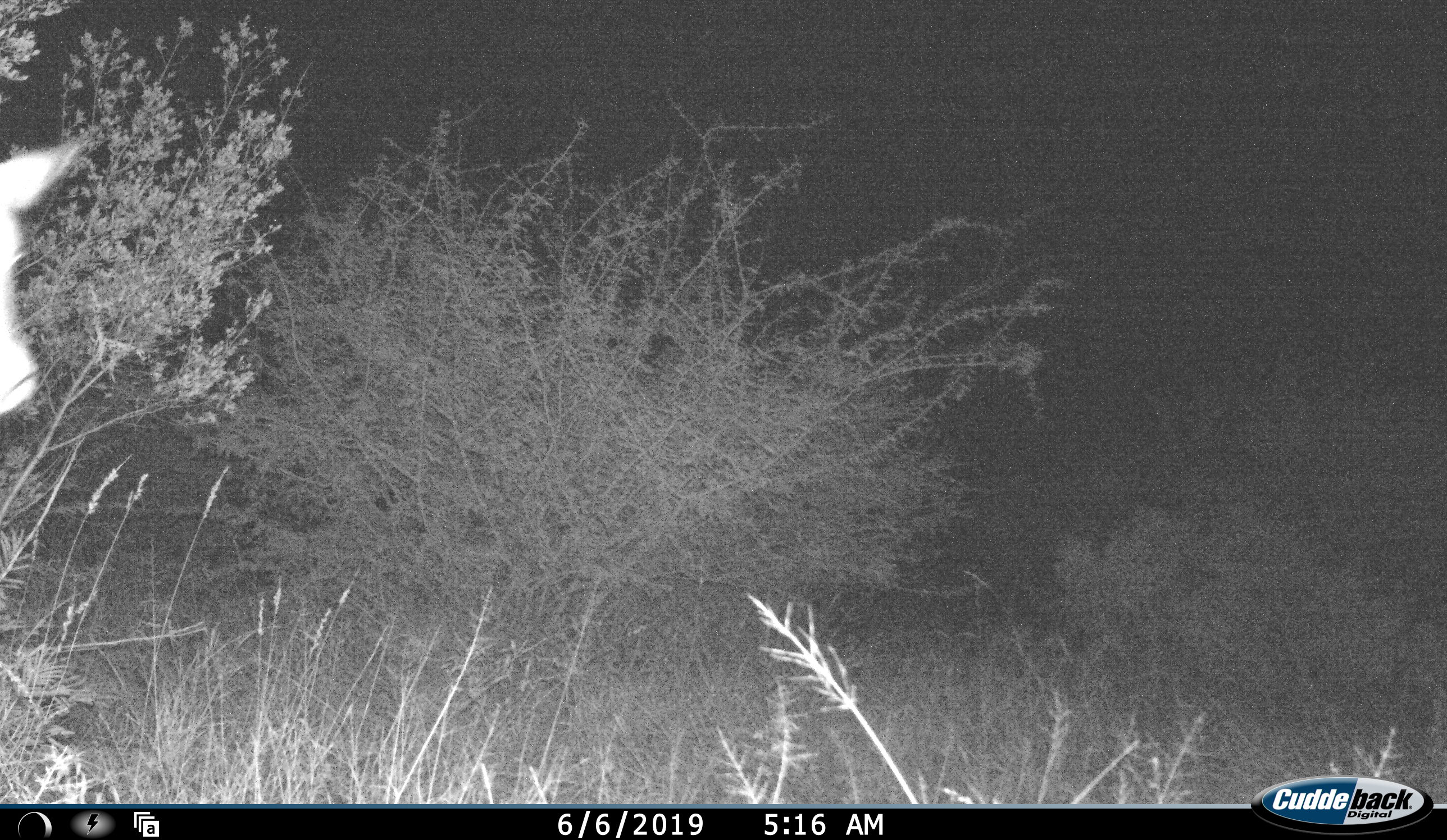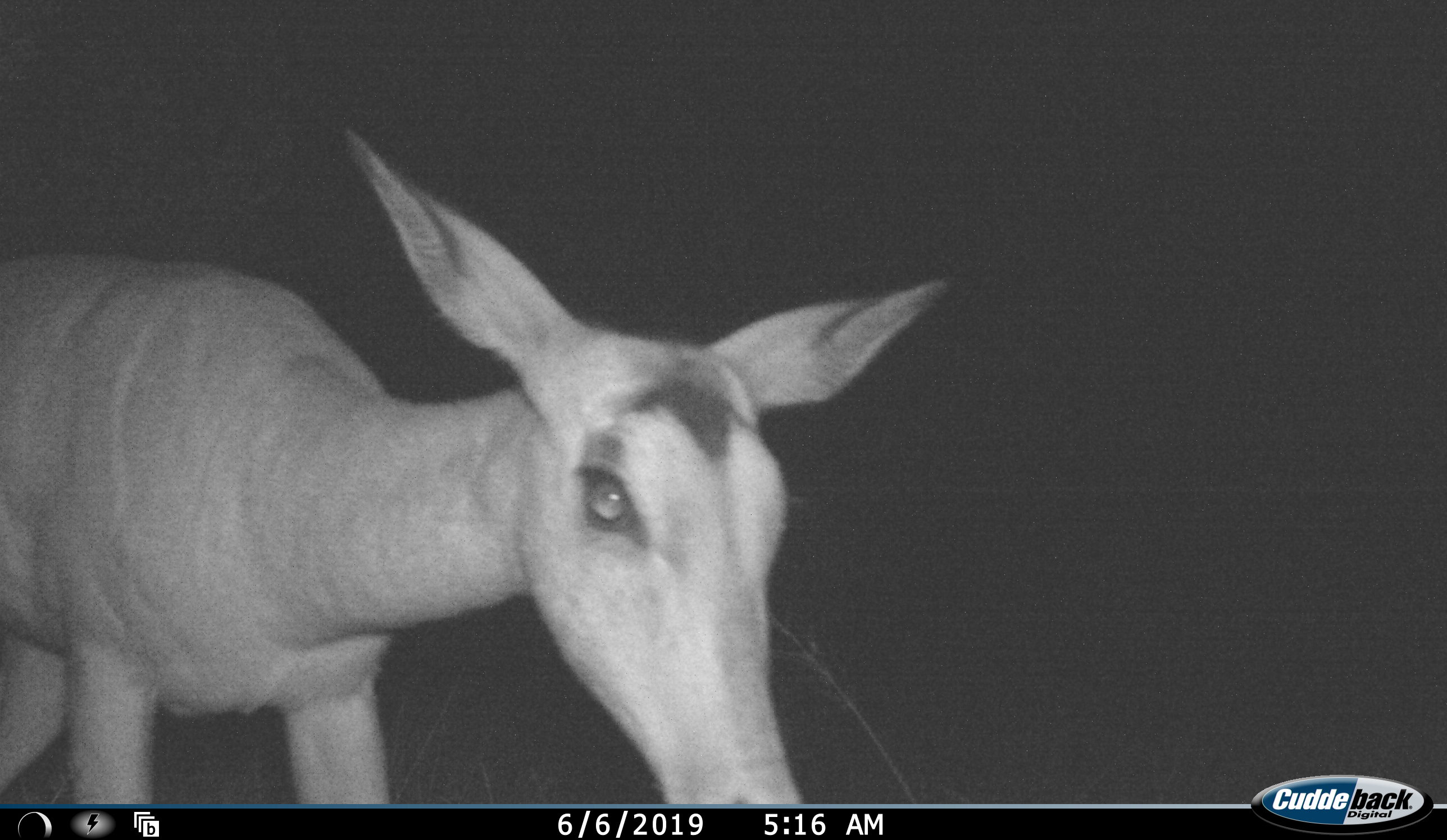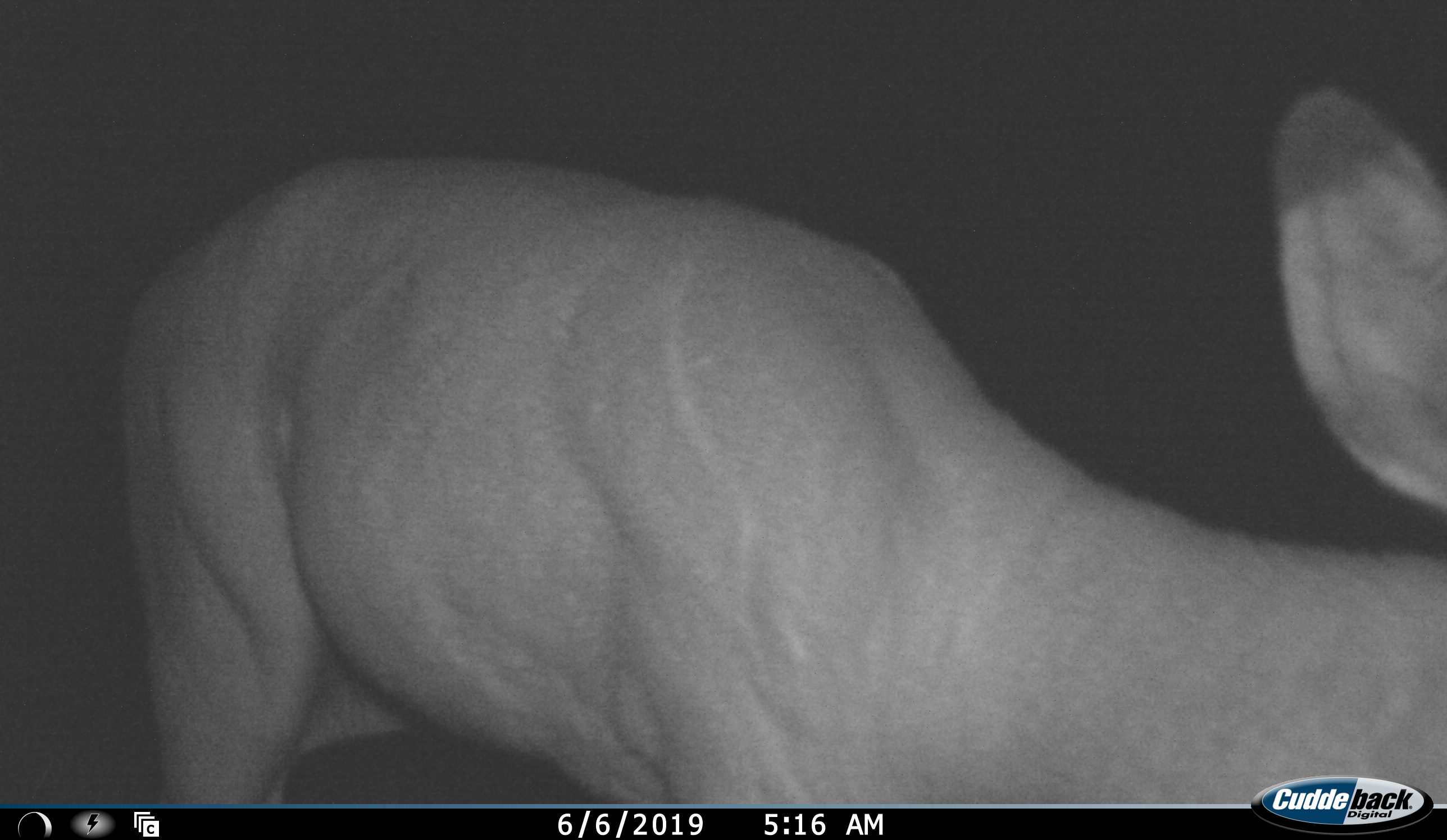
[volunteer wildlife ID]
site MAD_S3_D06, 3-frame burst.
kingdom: Animalia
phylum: Chordata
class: Mammalia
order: Artiodactyla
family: Bovidae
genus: Aepyceros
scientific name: Aepyceros melampus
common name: impala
Impala (Aepyceros melampus), count 1. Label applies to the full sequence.